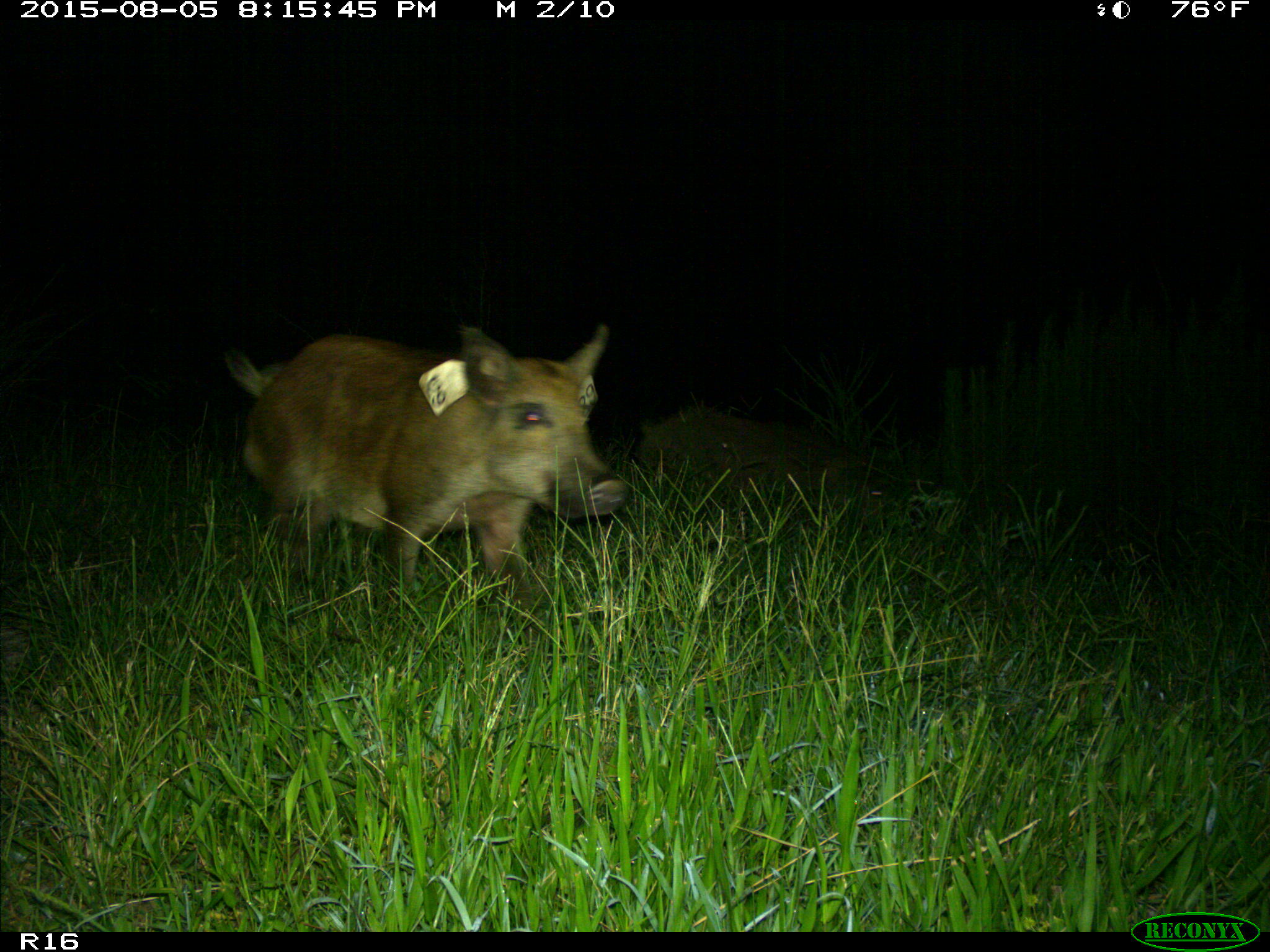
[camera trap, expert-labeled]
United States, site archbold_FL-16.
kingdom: Animalia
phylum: Chordata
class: Mammalia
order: Artiodactyla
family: Suidae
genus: Sus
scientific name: Sus scrofa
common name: wild boar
Sus scrofa (wild boar).